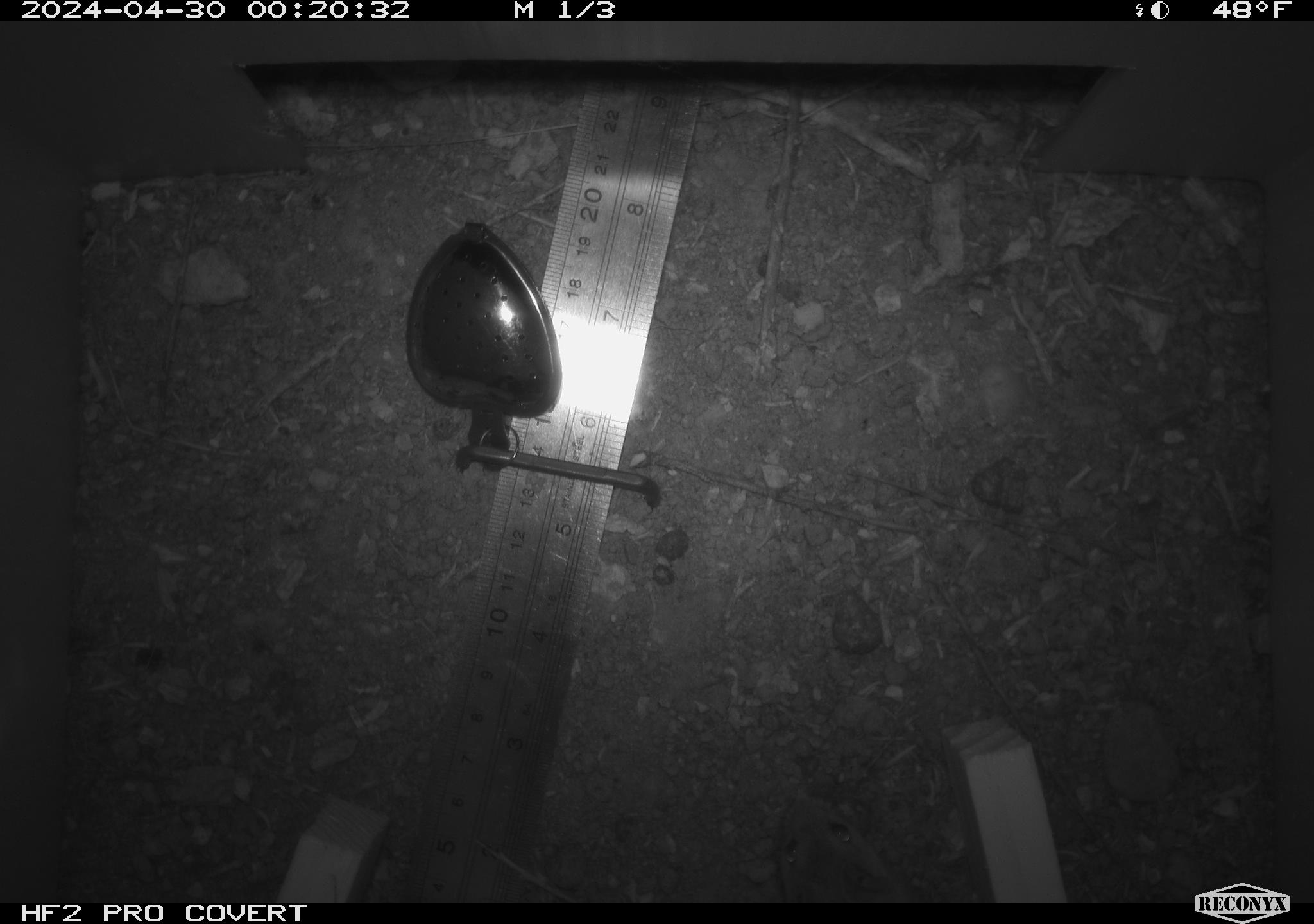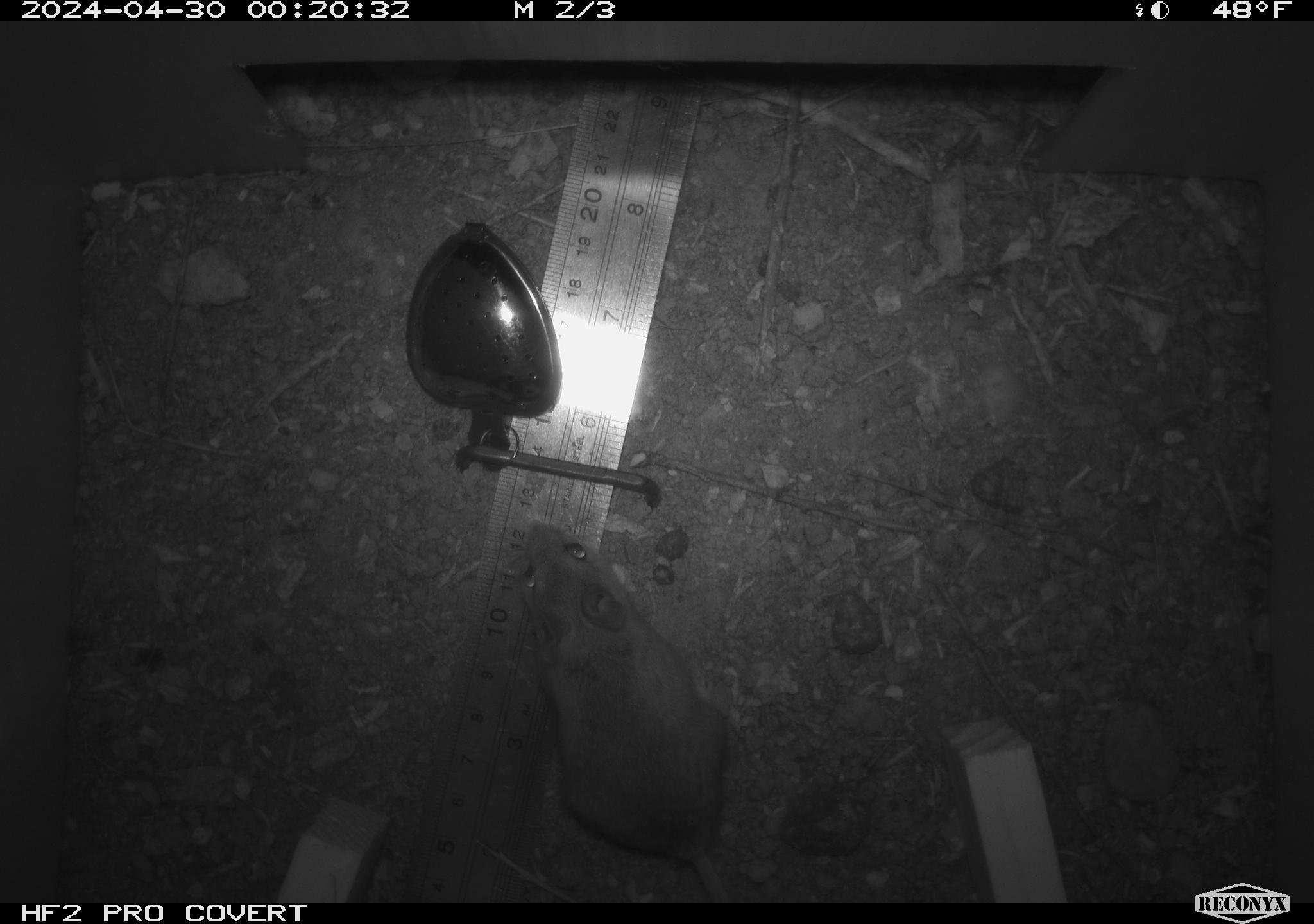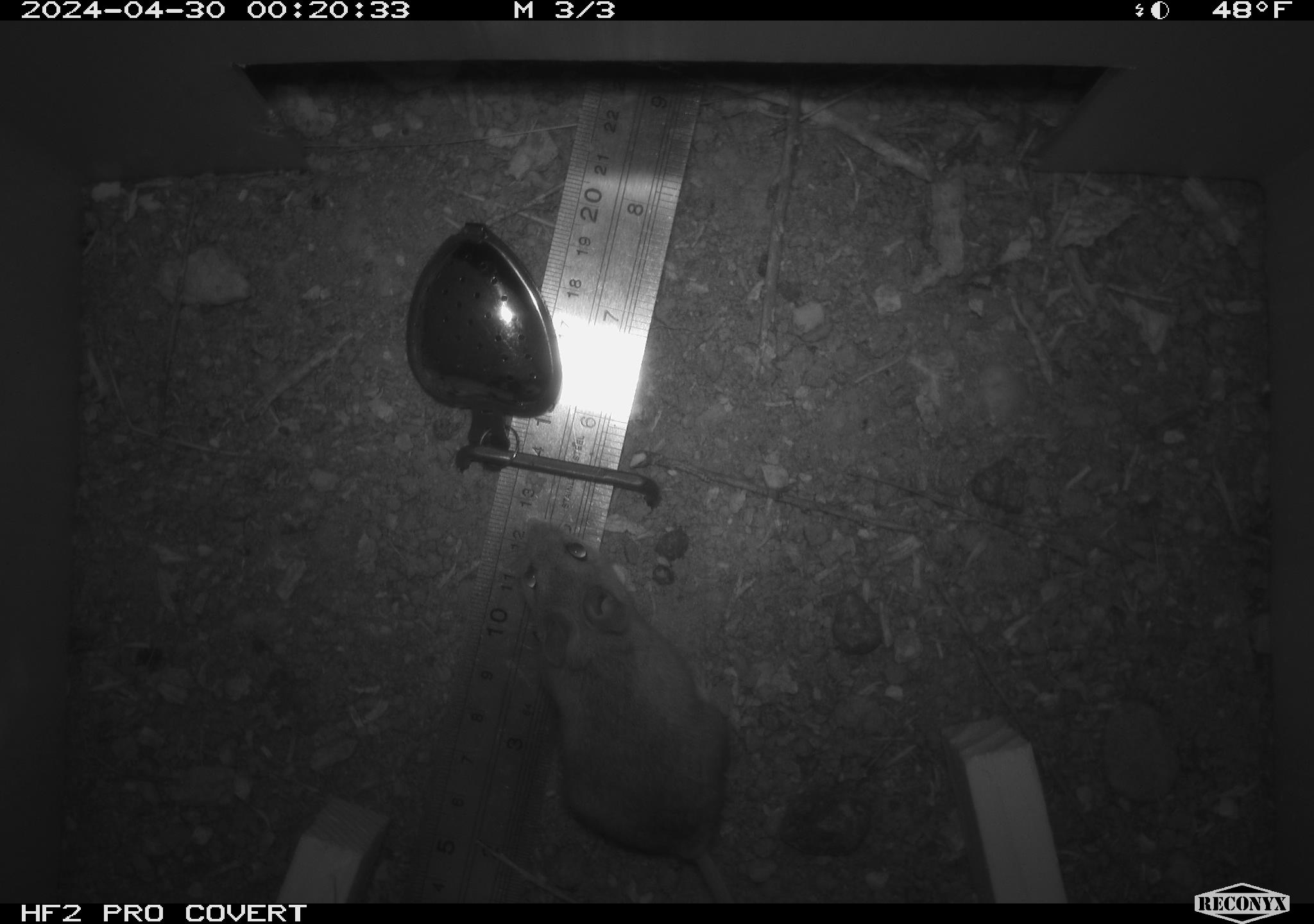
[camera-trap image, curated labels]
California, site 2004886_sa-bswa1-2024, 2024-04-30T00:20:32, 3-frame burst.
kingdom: Animalia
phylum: Chordata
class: Mammalia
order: Rodentia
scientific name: Rodentia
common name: mouse species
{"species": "mouse species (Rodentia)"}